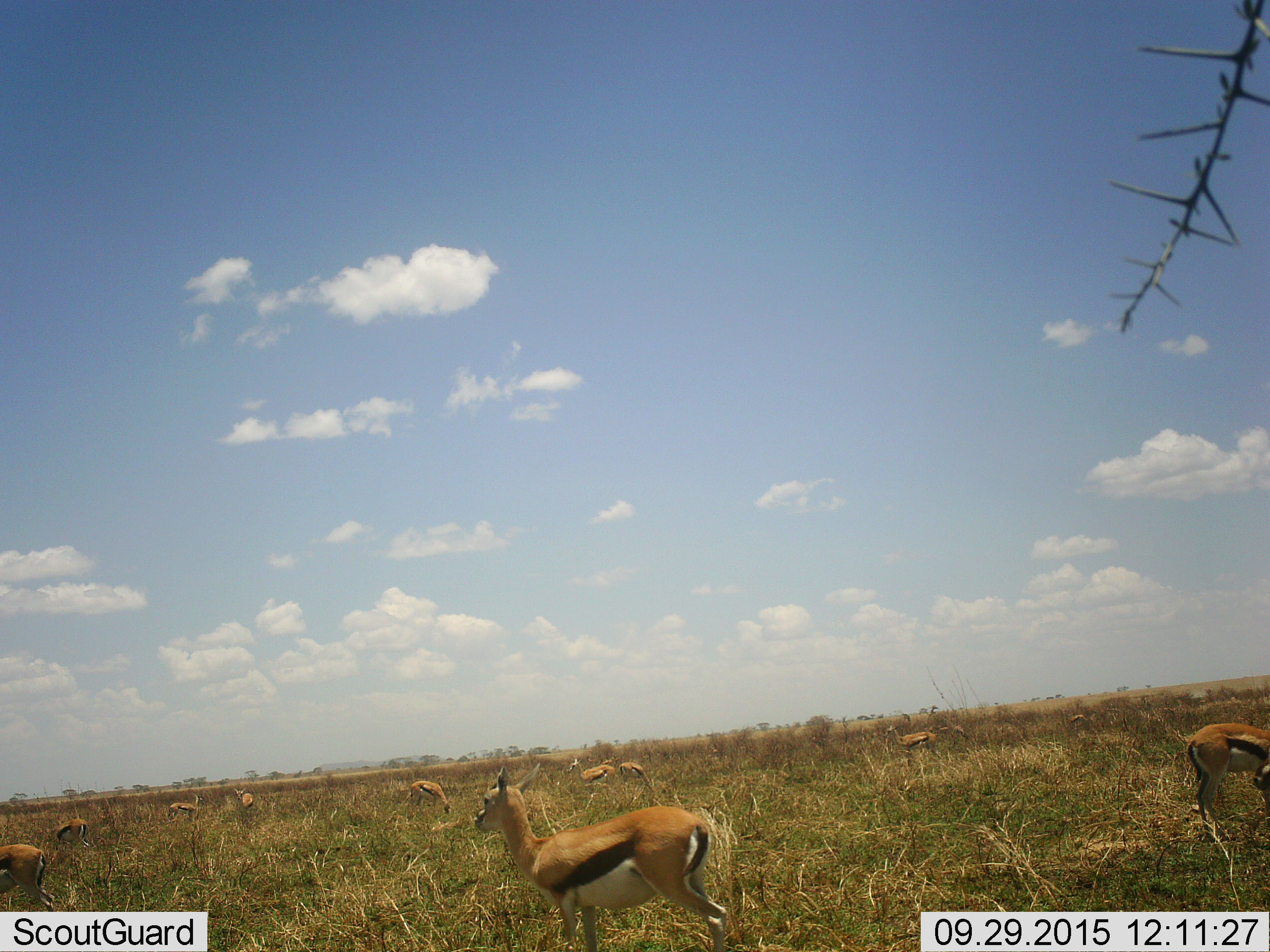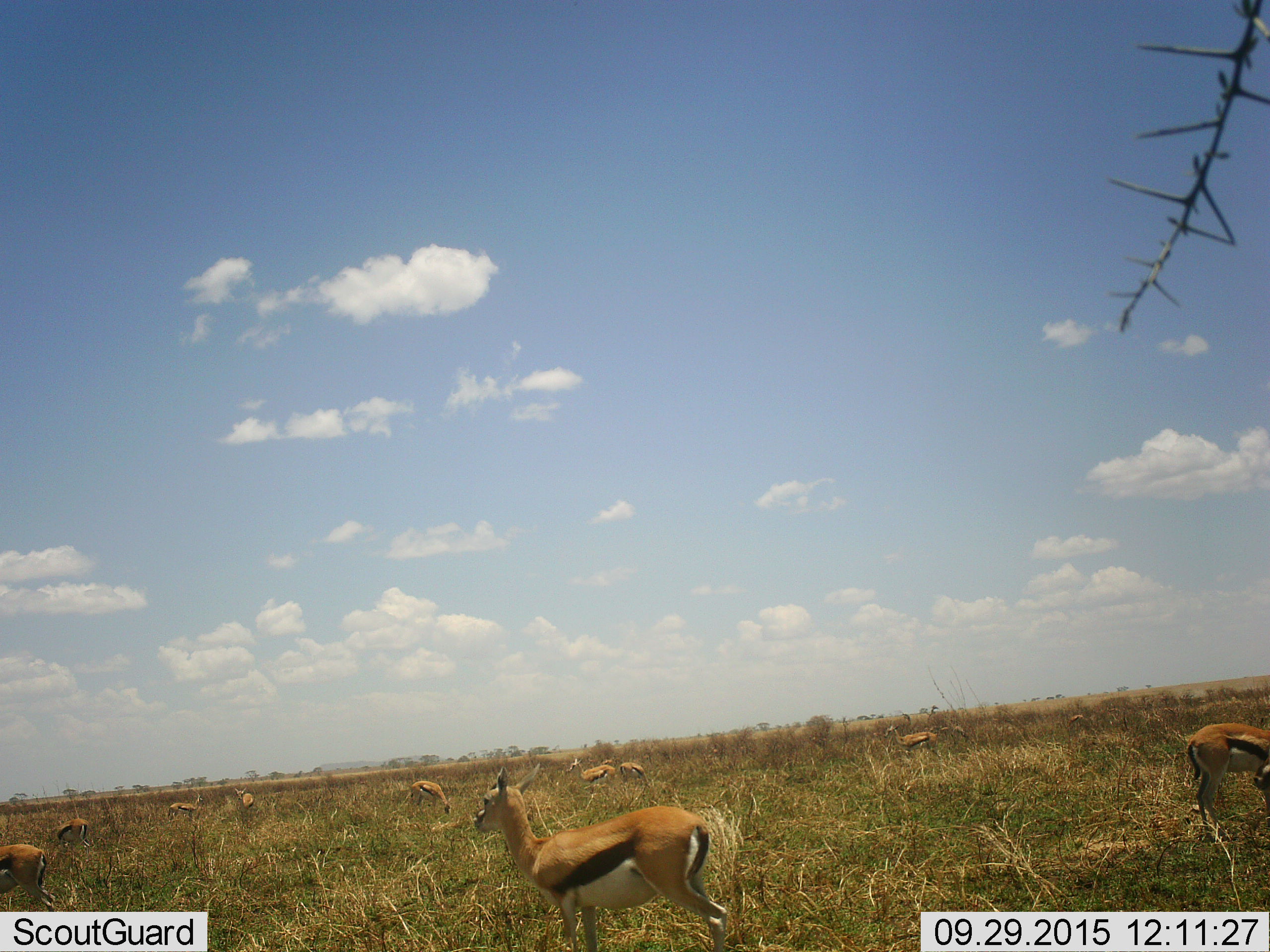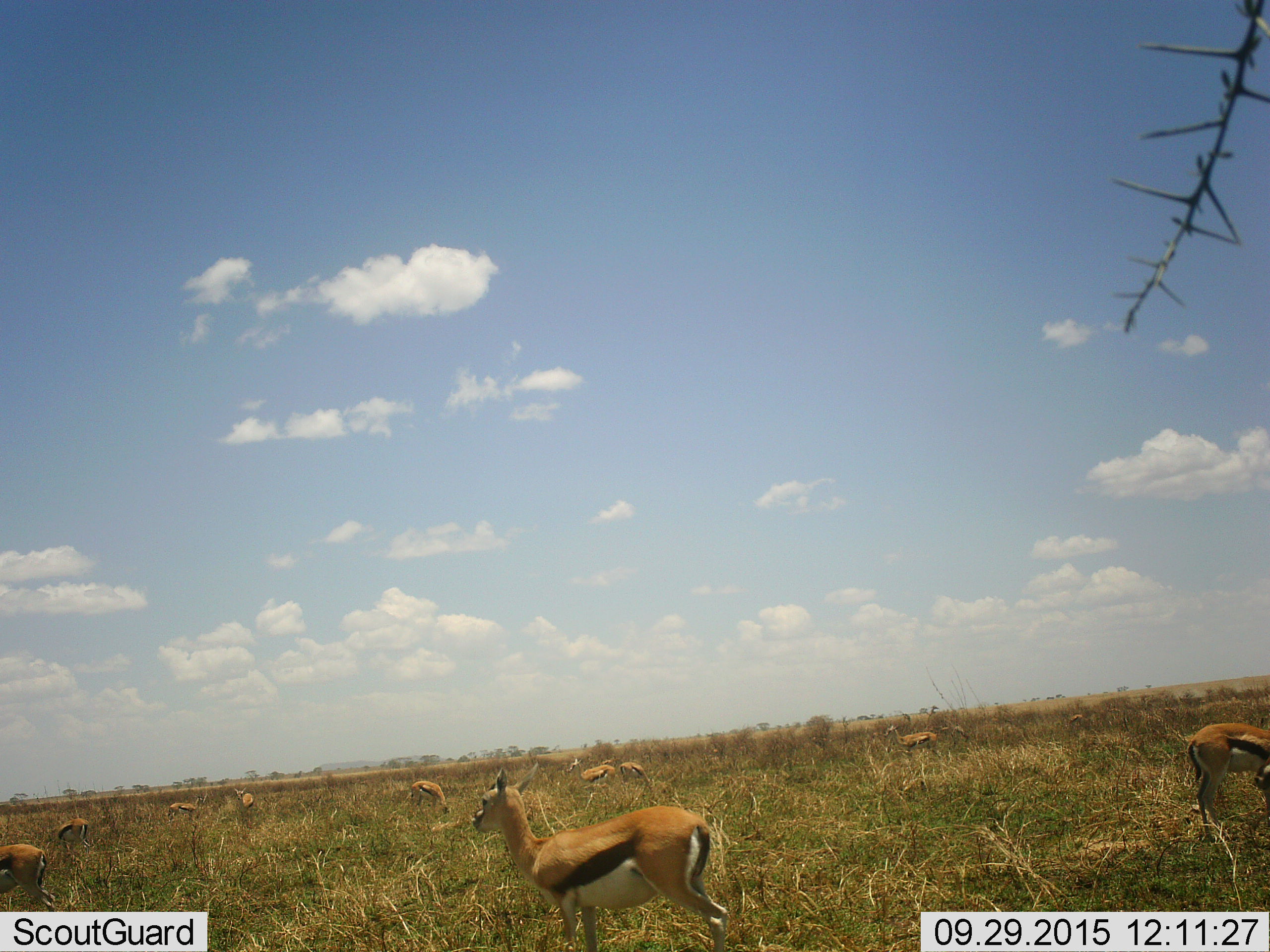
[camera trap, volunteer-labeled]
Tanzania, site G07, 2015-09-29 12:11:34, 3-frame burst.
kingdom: Animalia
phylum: Chordata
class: Mammalia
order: Artiodactyla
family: Bovidae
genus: Eudorcas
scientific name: Eudorcas thomsonii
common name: thomson's gazelle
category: gazellethomsons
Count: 11-50.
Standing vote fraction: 62%.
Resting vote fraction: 12%.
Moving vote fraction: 25%.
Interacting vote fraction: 0%.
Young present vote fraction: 50%.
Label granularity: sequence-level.